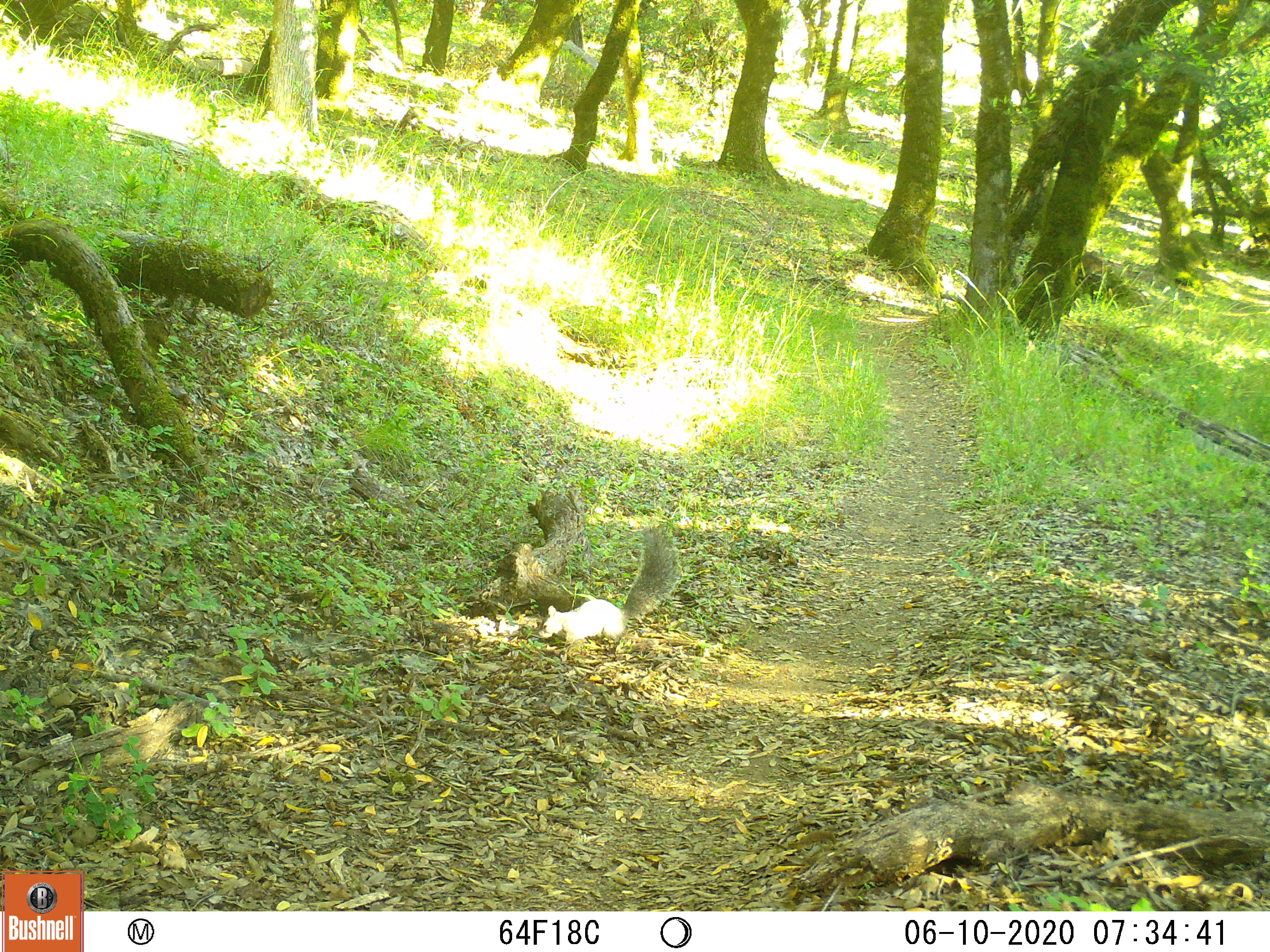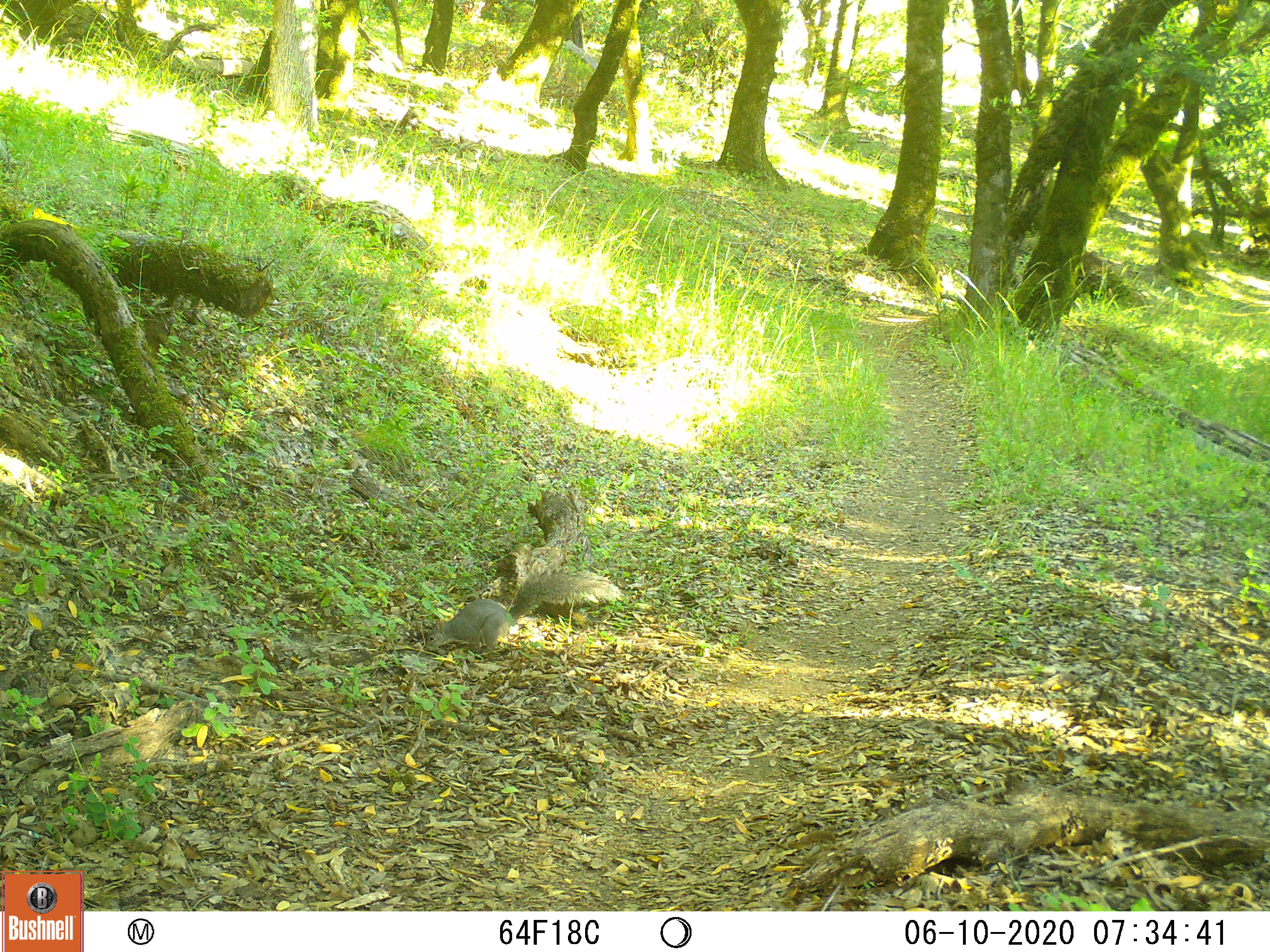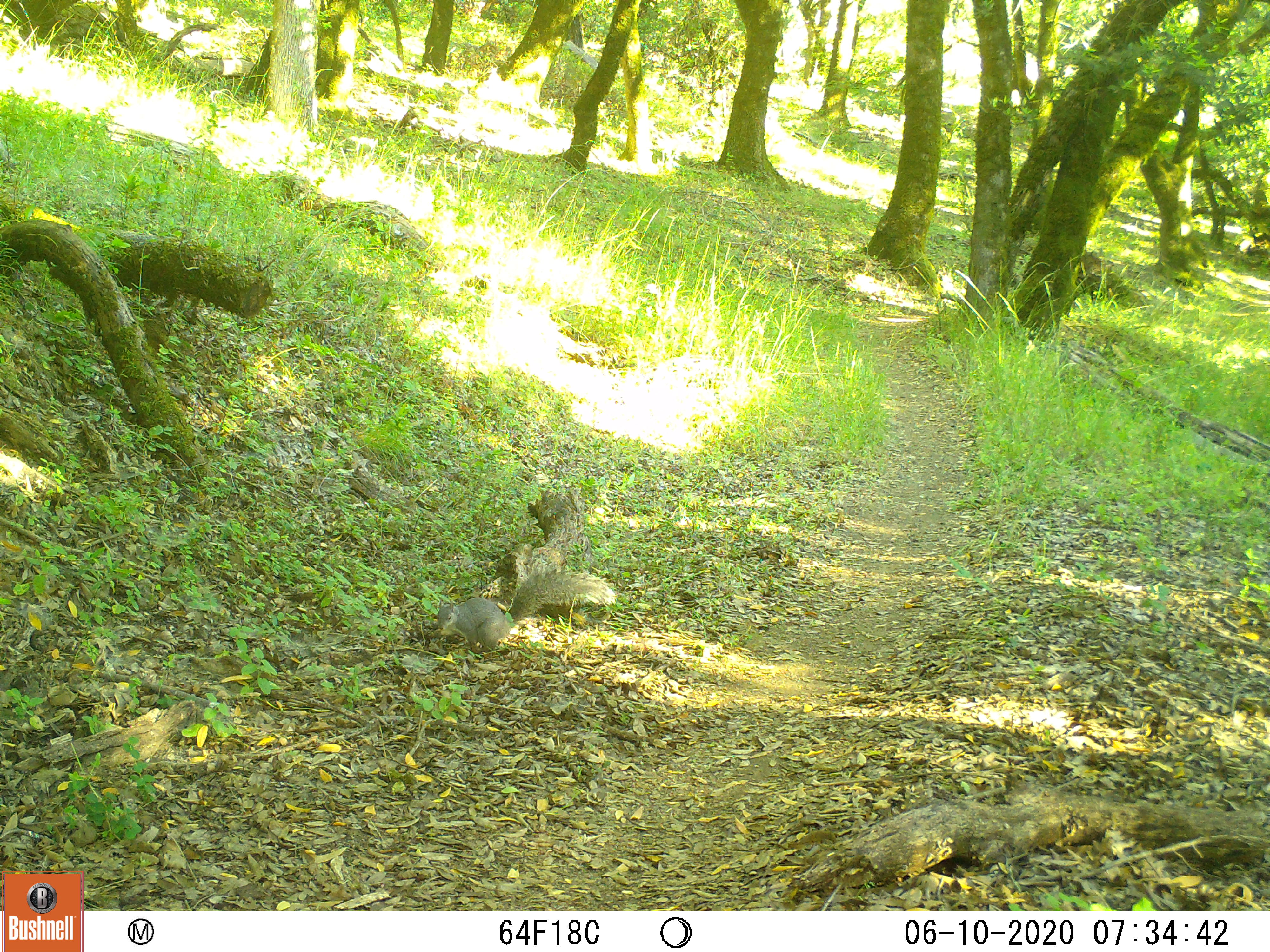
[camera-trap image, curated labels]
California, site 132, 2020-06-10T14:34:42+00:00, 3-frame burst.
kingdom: Animalia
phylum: Chordata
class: Mammalia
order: Rodentia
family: Sciuridae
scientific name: Sciuridae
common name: squirrel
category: unknown squirrel